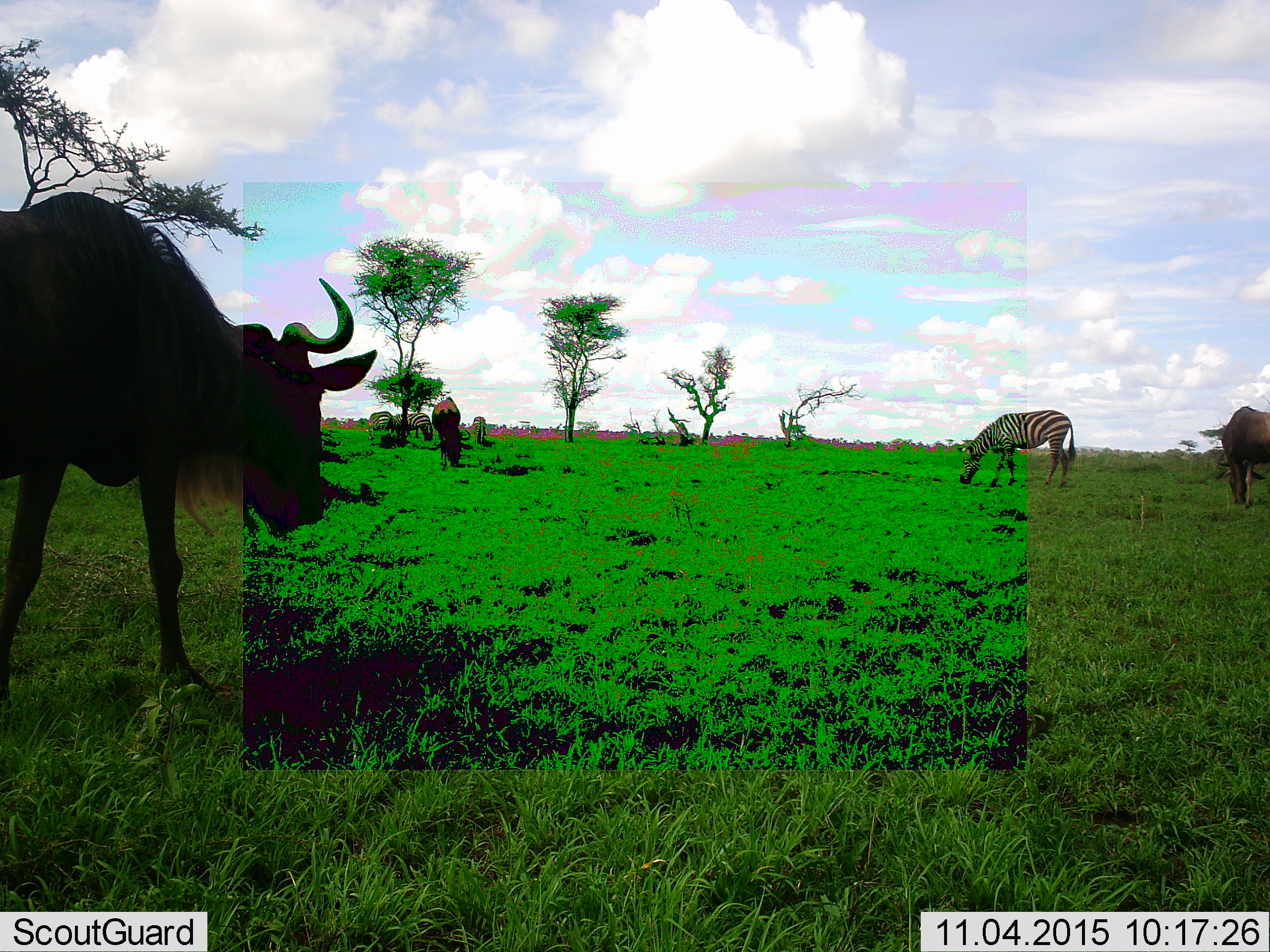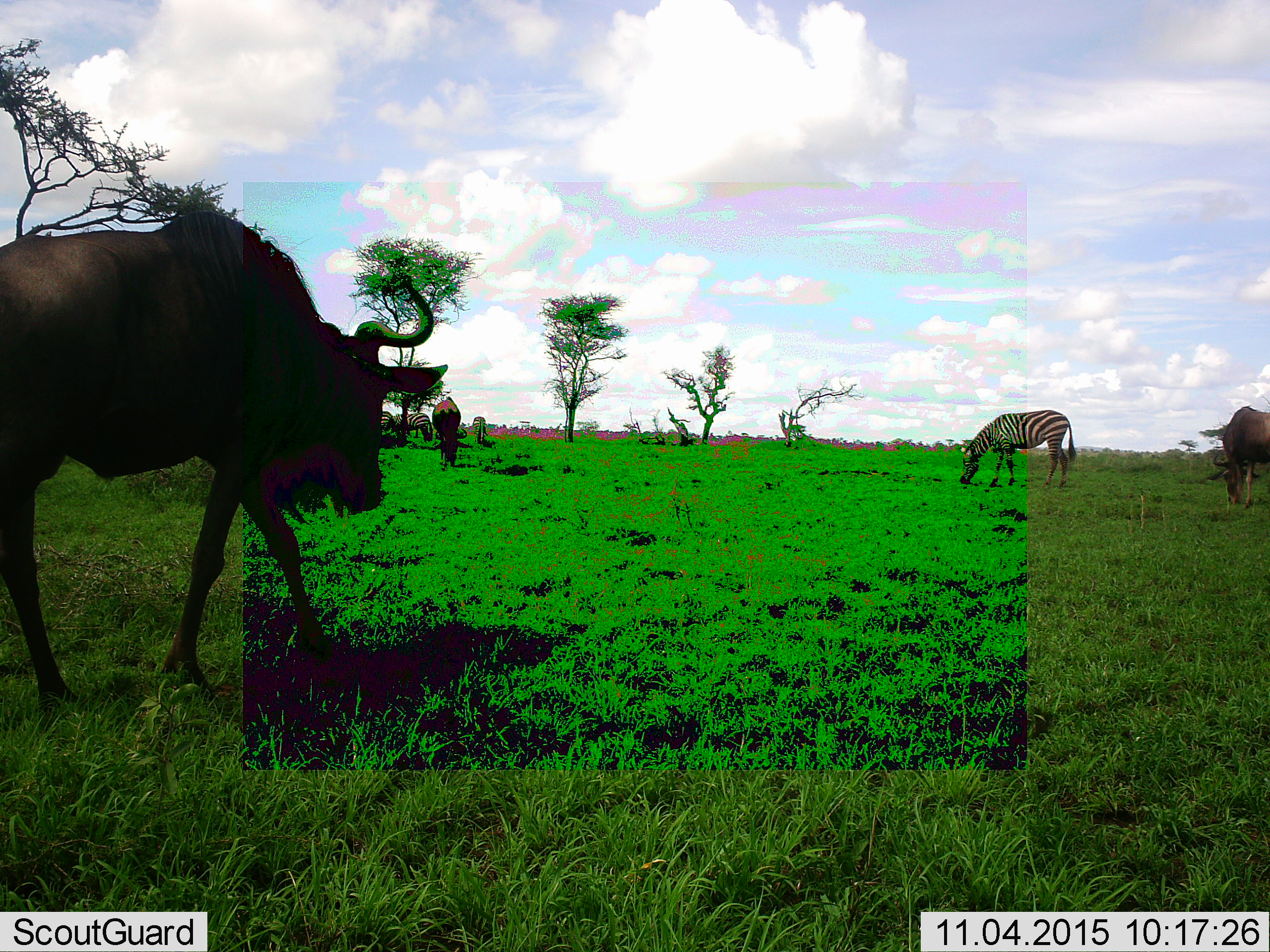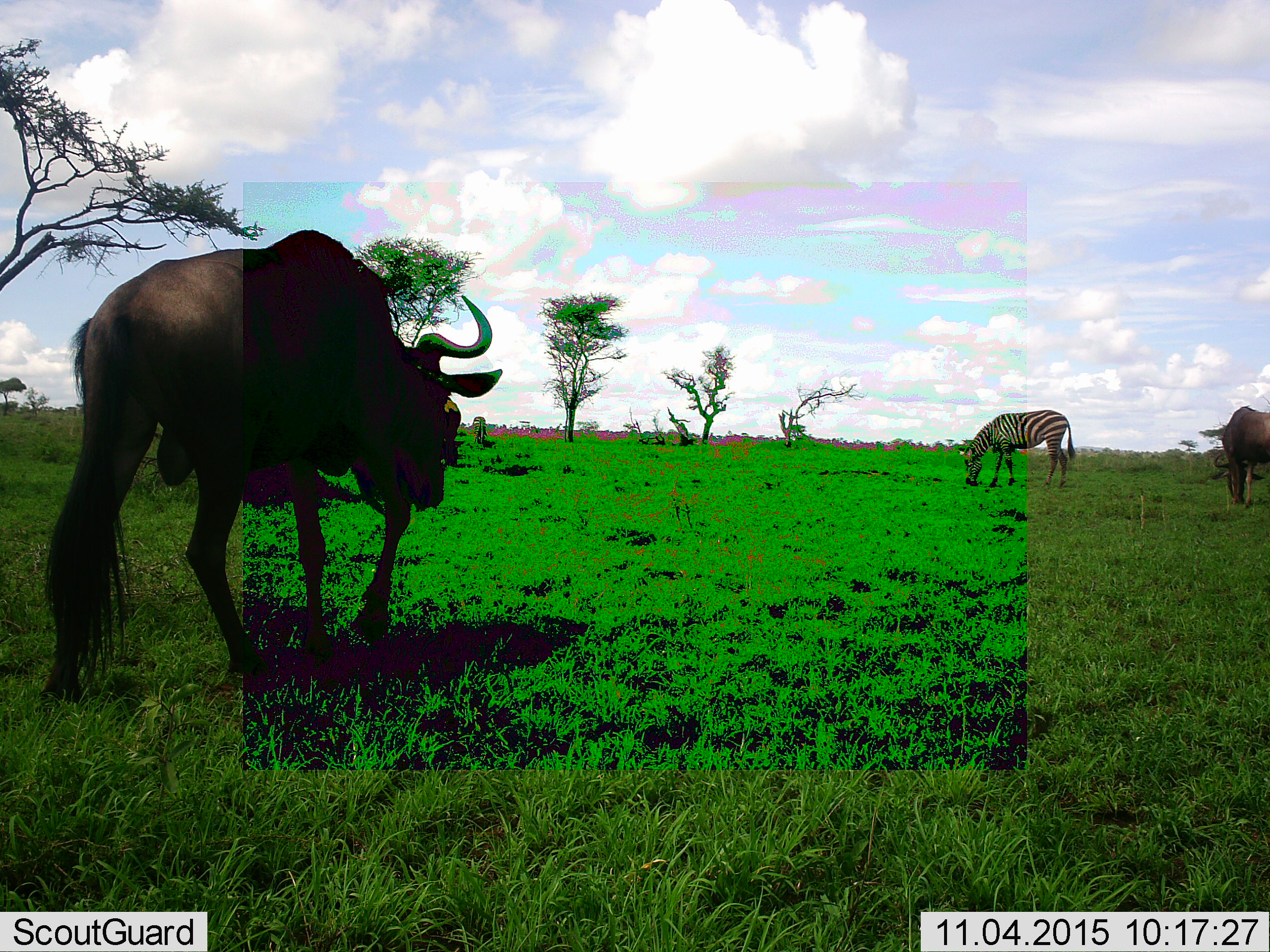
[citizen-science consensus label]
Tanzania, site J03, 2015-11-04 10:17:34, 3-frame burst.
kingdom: Animalia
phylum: Chordata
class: Mammalia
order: Artiodactyla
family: Bovidae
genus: Connochaetes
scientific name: Connochaetes taurinus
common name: blue wildebeest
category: wildebeest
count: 3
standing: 25%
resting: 0%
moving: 62%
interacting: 0%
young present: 0%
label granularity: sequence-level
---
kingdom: Animalia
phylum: Chordata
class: Mammalia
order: Perissodactyla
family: Equidae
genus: Equus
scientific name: Equus quagga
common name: plains zebra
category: zebra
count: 4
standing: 14%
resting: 14%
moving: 0%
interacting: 14%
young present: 14%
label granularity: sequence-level